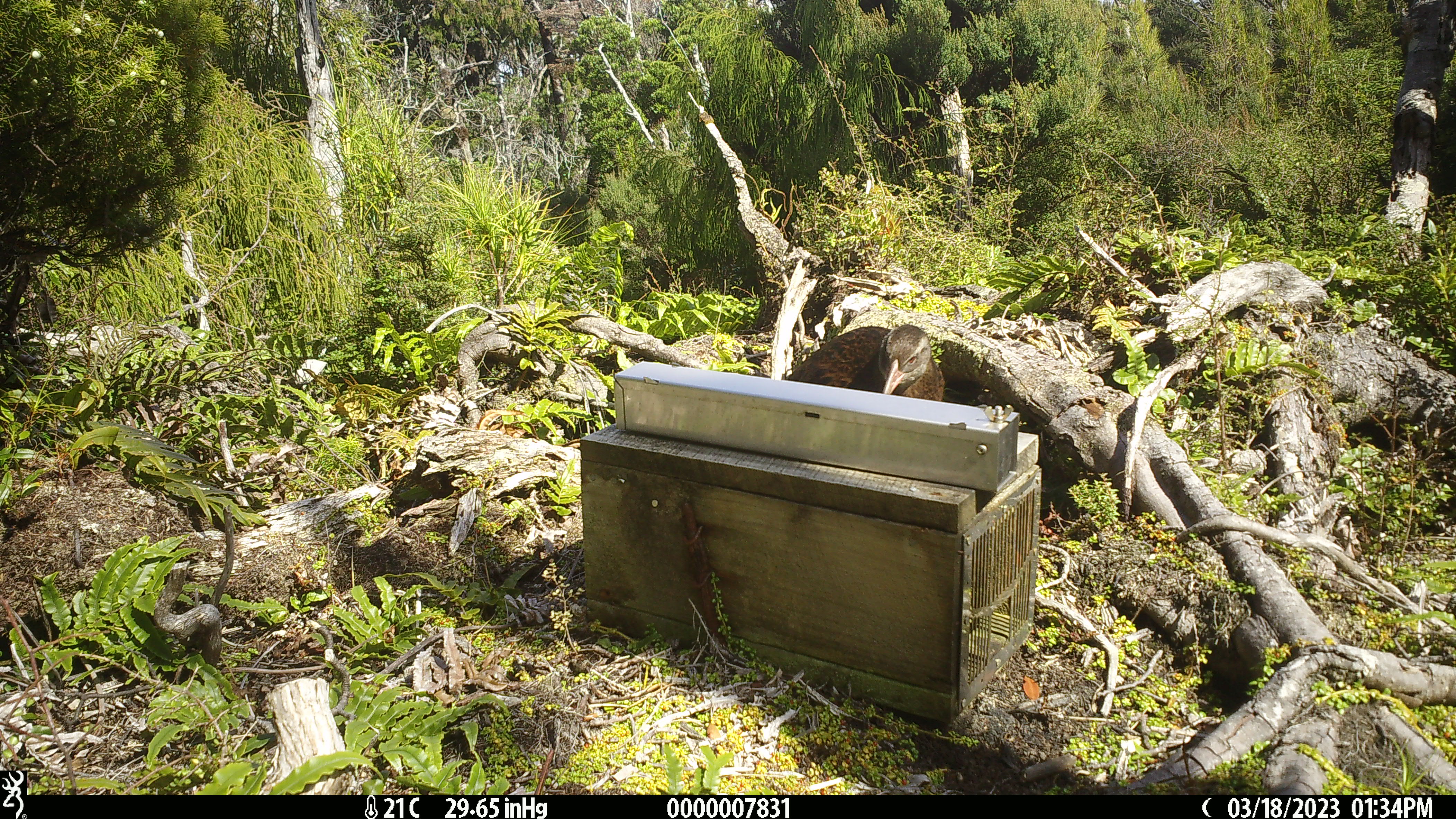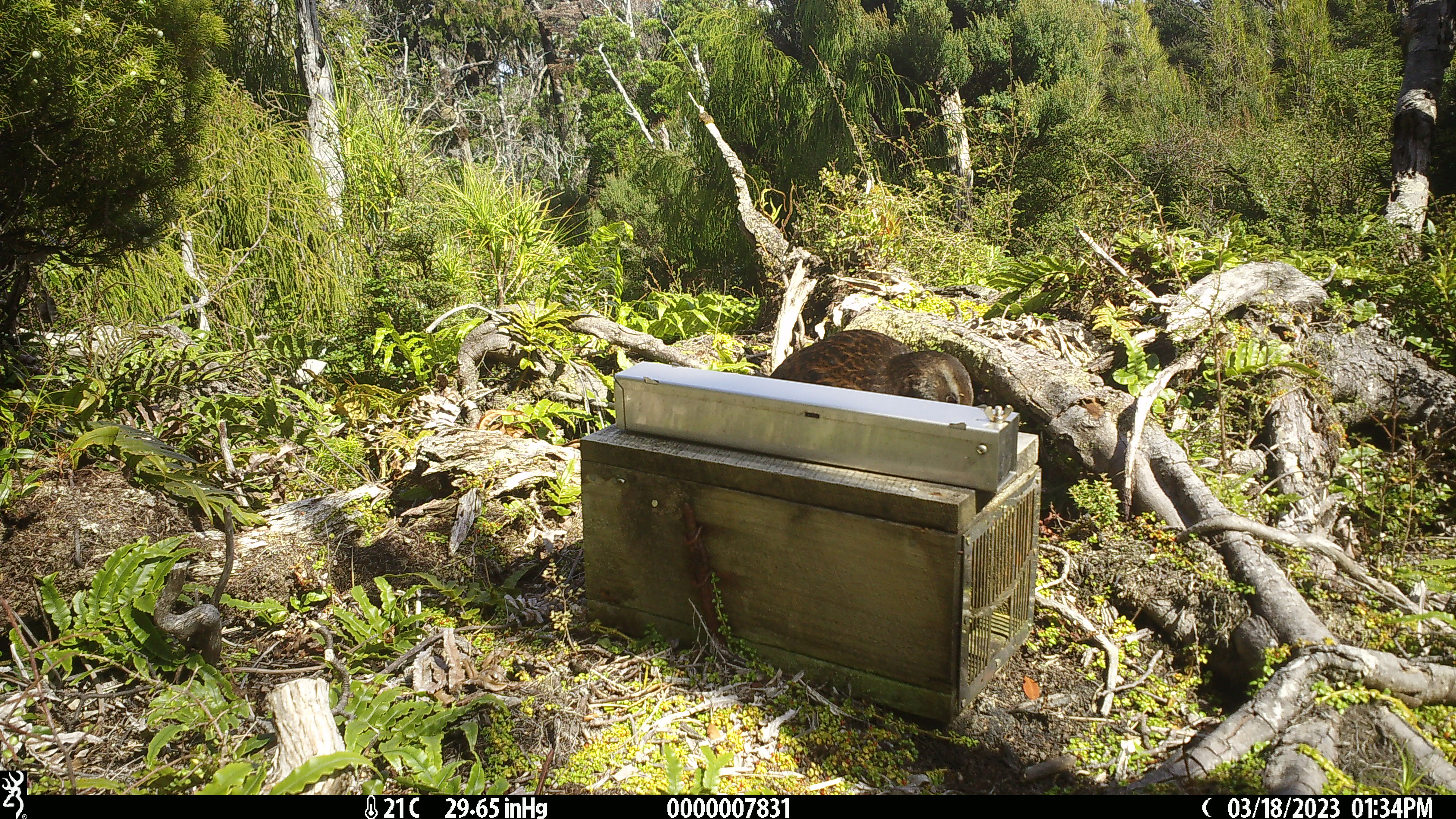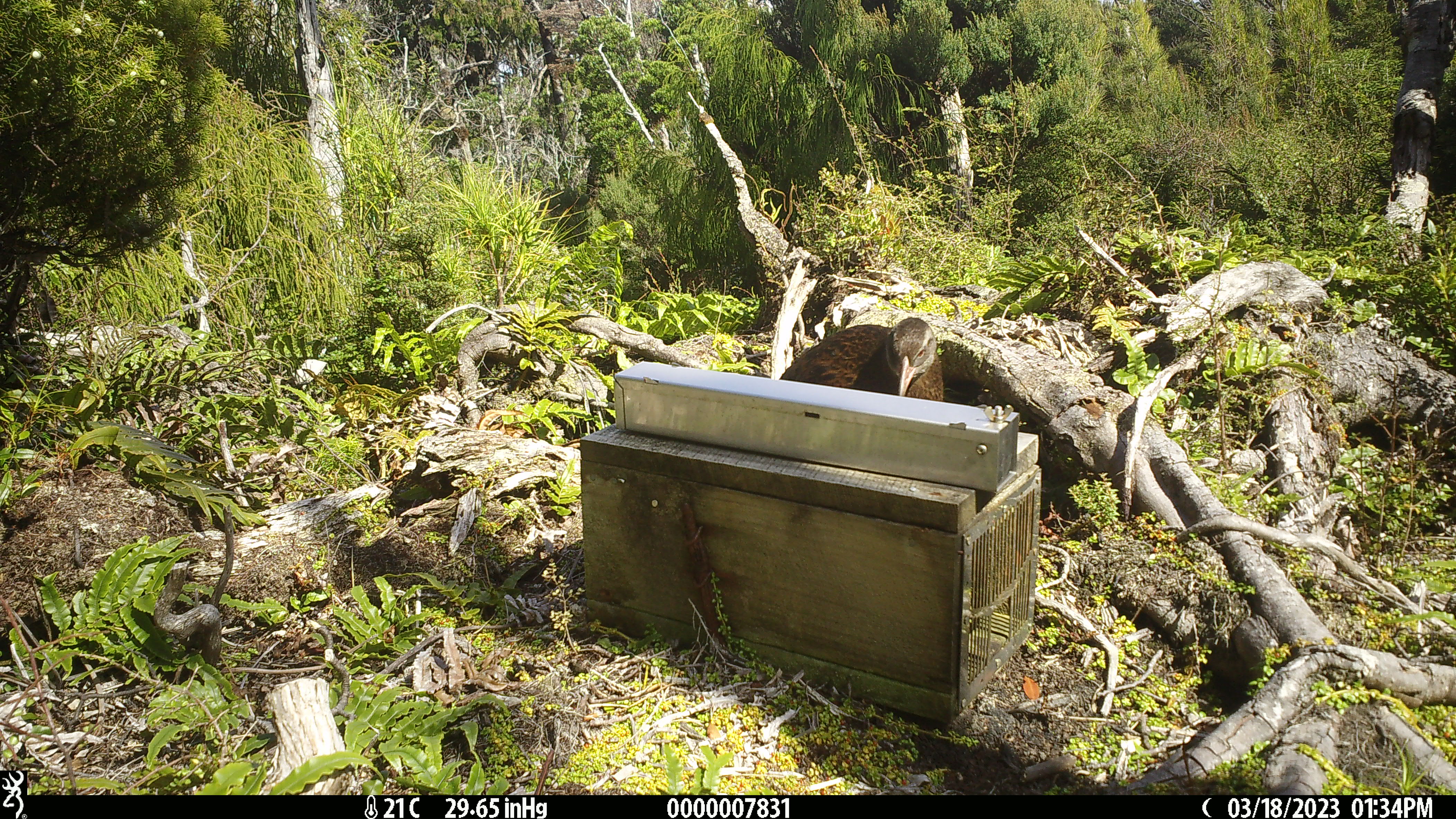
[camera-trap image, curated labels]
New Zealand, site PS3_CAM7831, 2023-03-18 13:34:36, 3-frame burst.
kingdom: Animalia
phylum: Chordata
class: Aves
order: Gruiformes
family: Rallidae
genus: Gallirallus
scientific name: Gallirallus australis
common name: weka